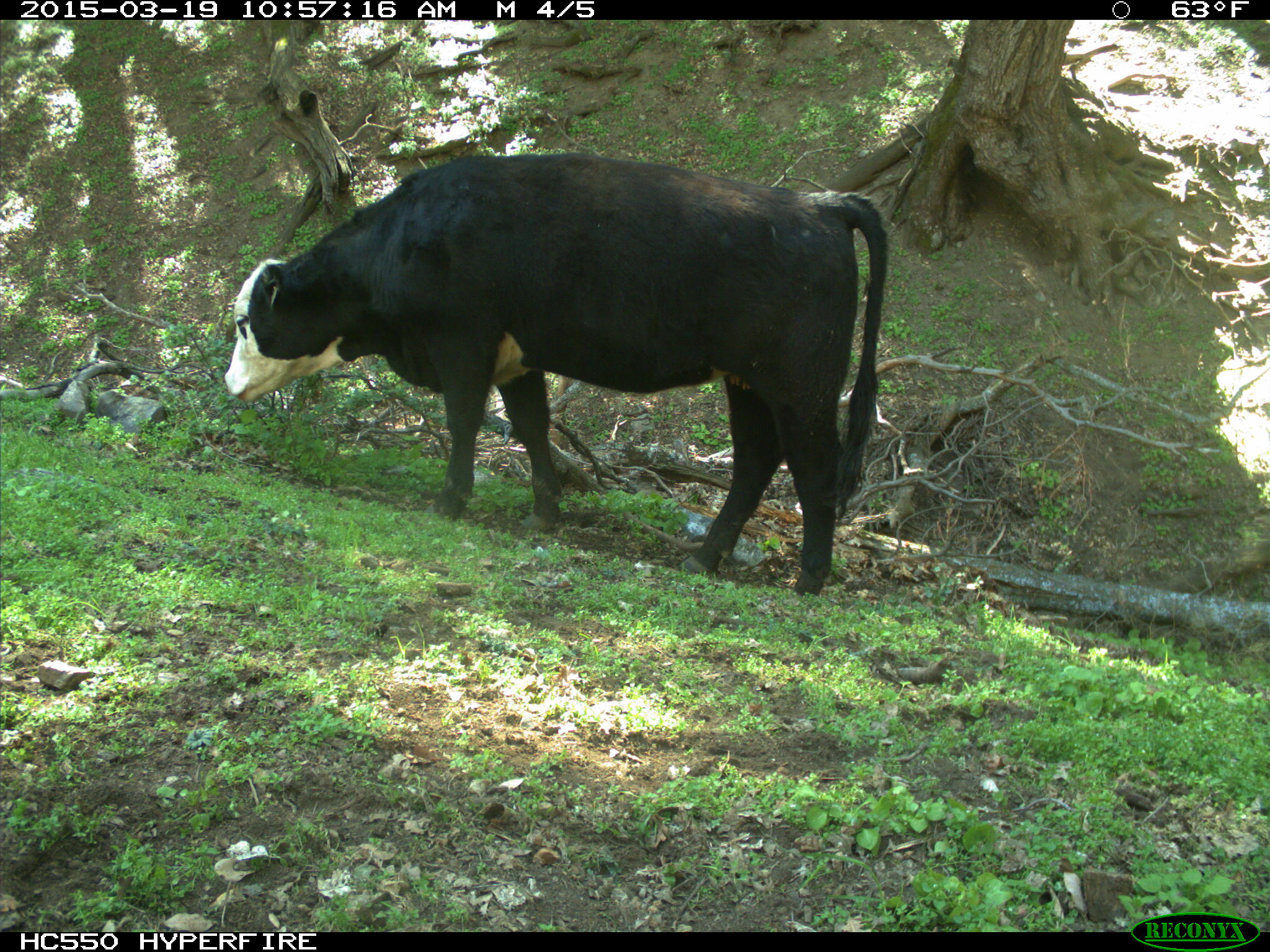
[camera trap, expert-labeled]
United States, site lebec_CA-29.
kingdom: Animalia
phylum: Chordata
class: Mammalia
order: Artiodactyla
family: Bovidae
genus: Bos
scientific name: Bos taurus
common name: domestic cow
Bos taurus (domestic cow).